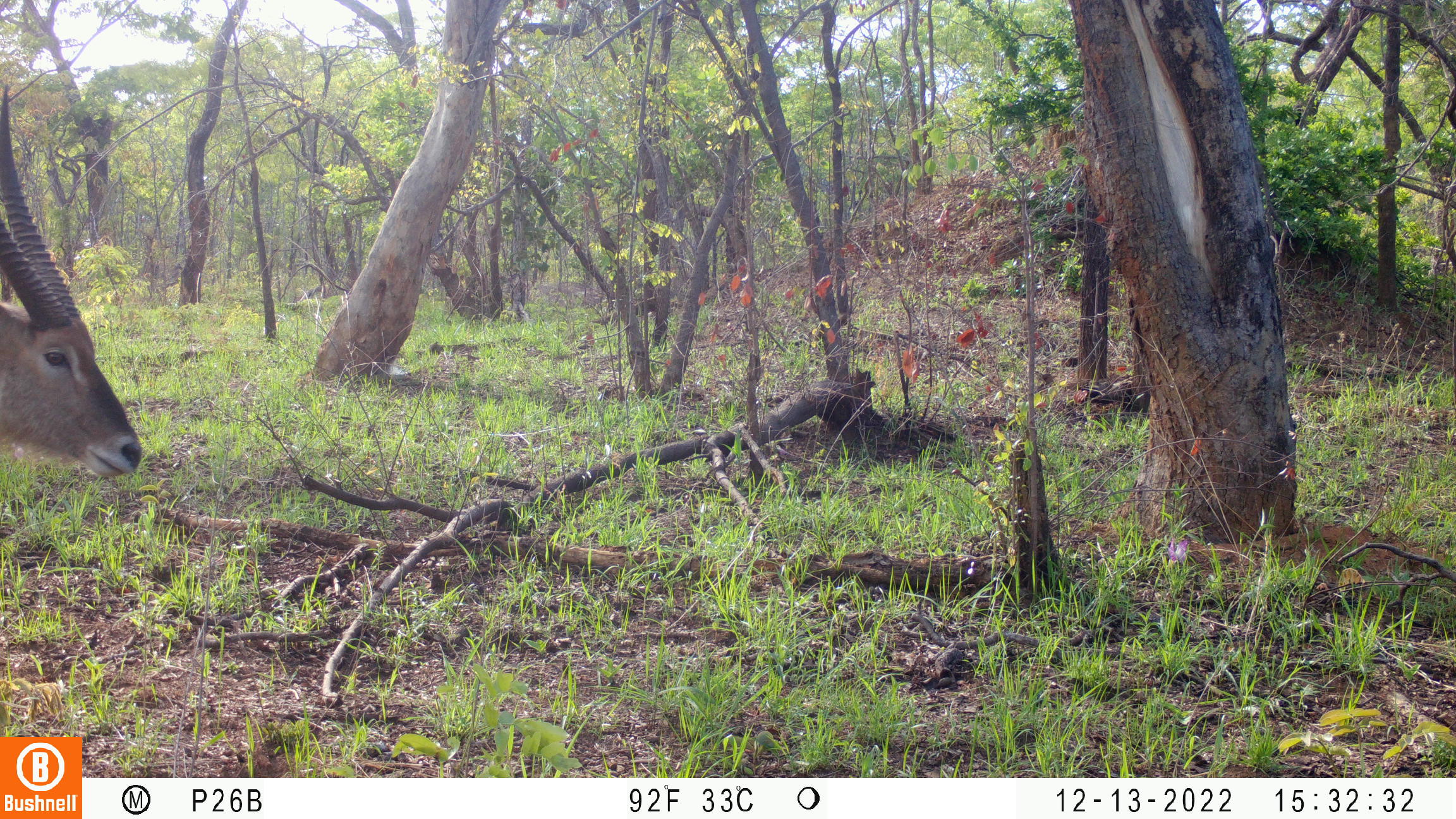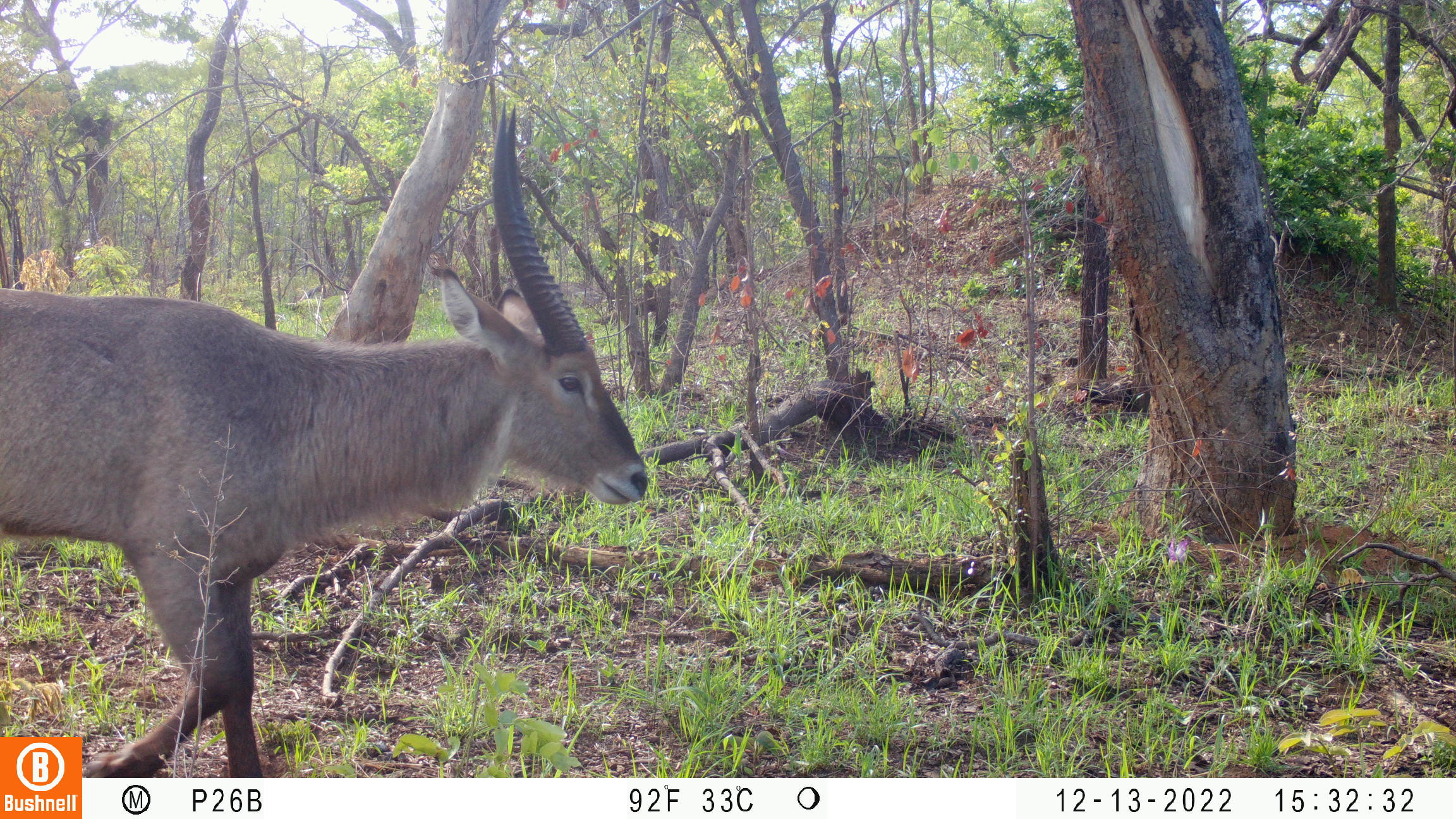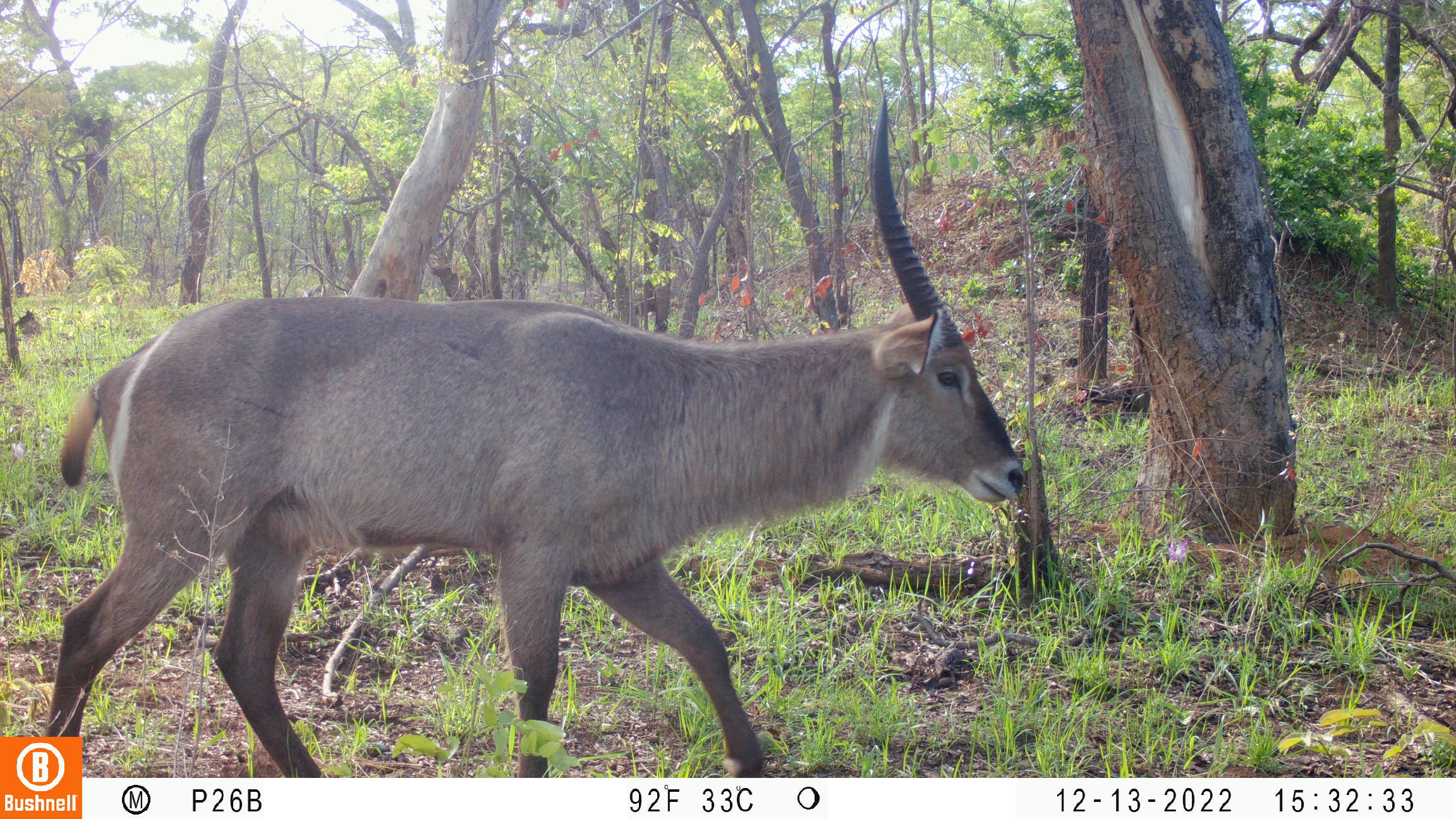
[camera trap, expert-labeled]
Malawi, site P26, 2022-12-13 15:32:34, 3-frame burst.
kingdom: Animalia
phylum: Chordata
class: Mammalia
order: Artiodactyla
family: Bovidae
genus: Kobus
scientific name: Kobus ellipsiprymnus ellipsiprymnus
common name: common waterbuck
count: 1